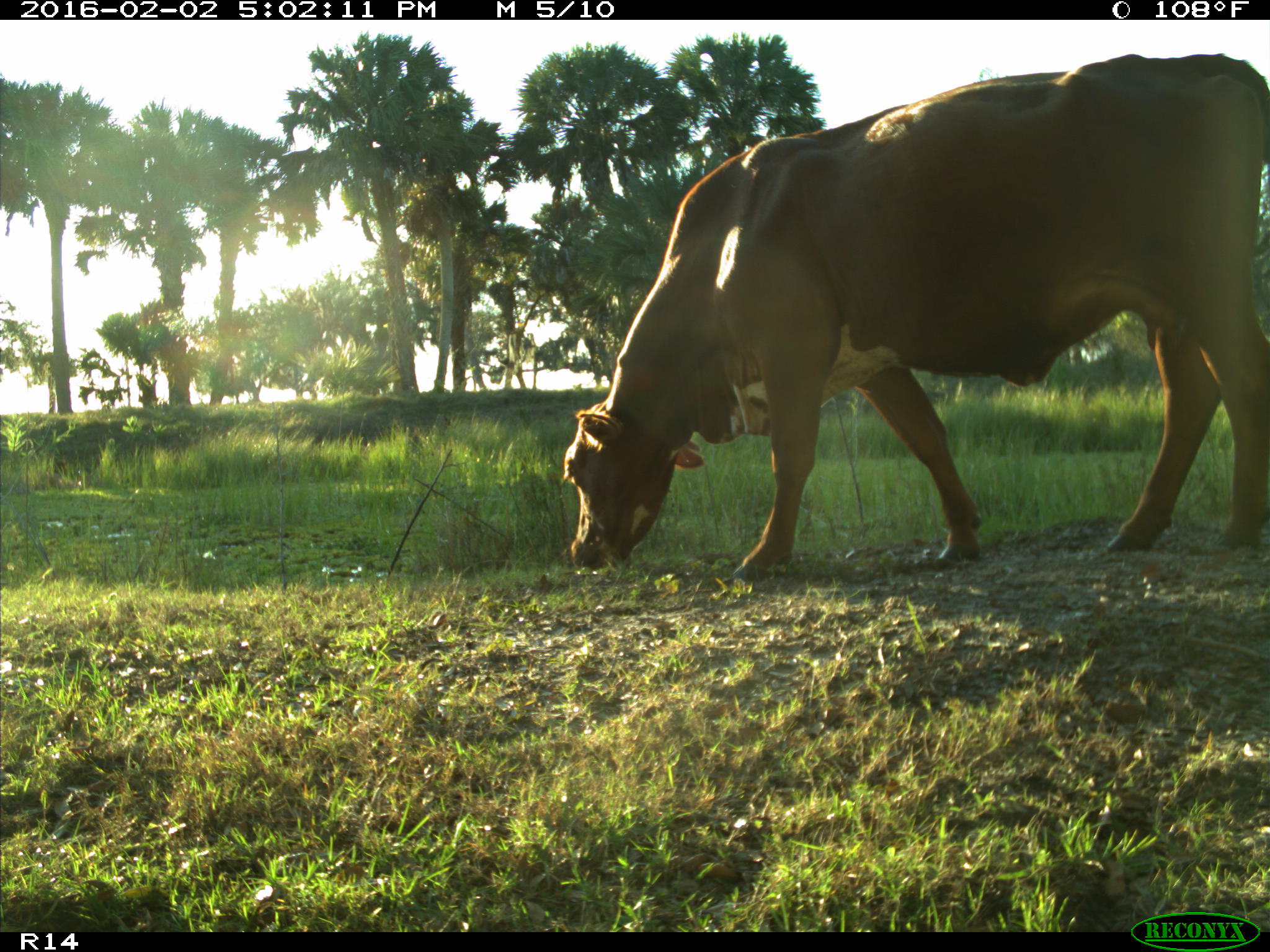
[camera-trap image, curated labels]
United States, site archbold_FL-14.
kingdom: Animalia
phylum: Chordata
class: Mammalia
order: Artiodactyla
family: Bovidae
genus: Bos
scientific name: Bos taurus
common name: domestic cow